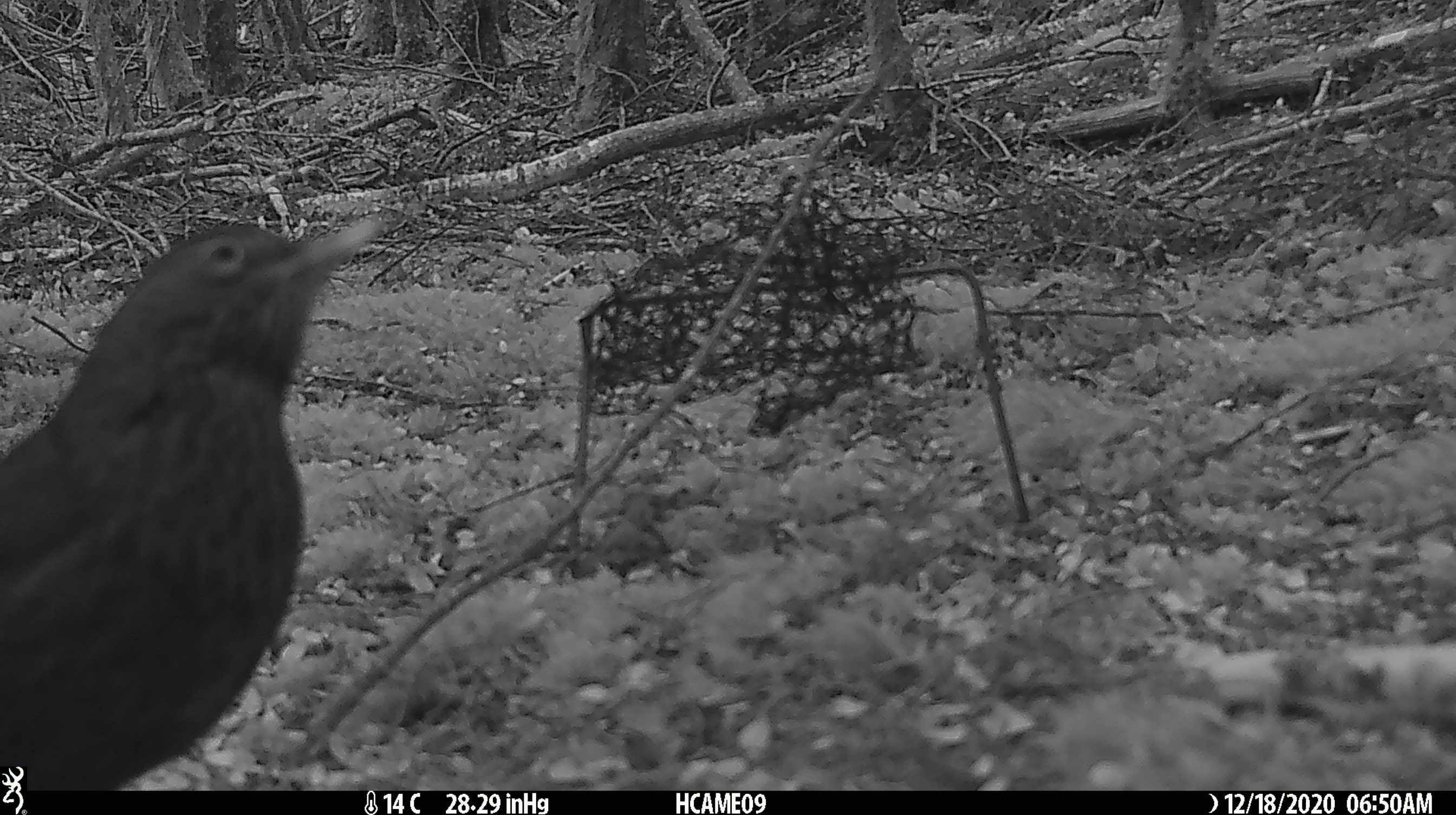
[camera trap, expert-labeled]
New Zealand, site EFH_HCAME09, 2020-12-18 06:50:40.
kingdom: Animalia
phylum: Chordata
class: Aves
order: Passeriformes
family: Turdidae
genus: Turdus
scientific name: Turdus merula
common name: eurasian blackbird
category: blackbird